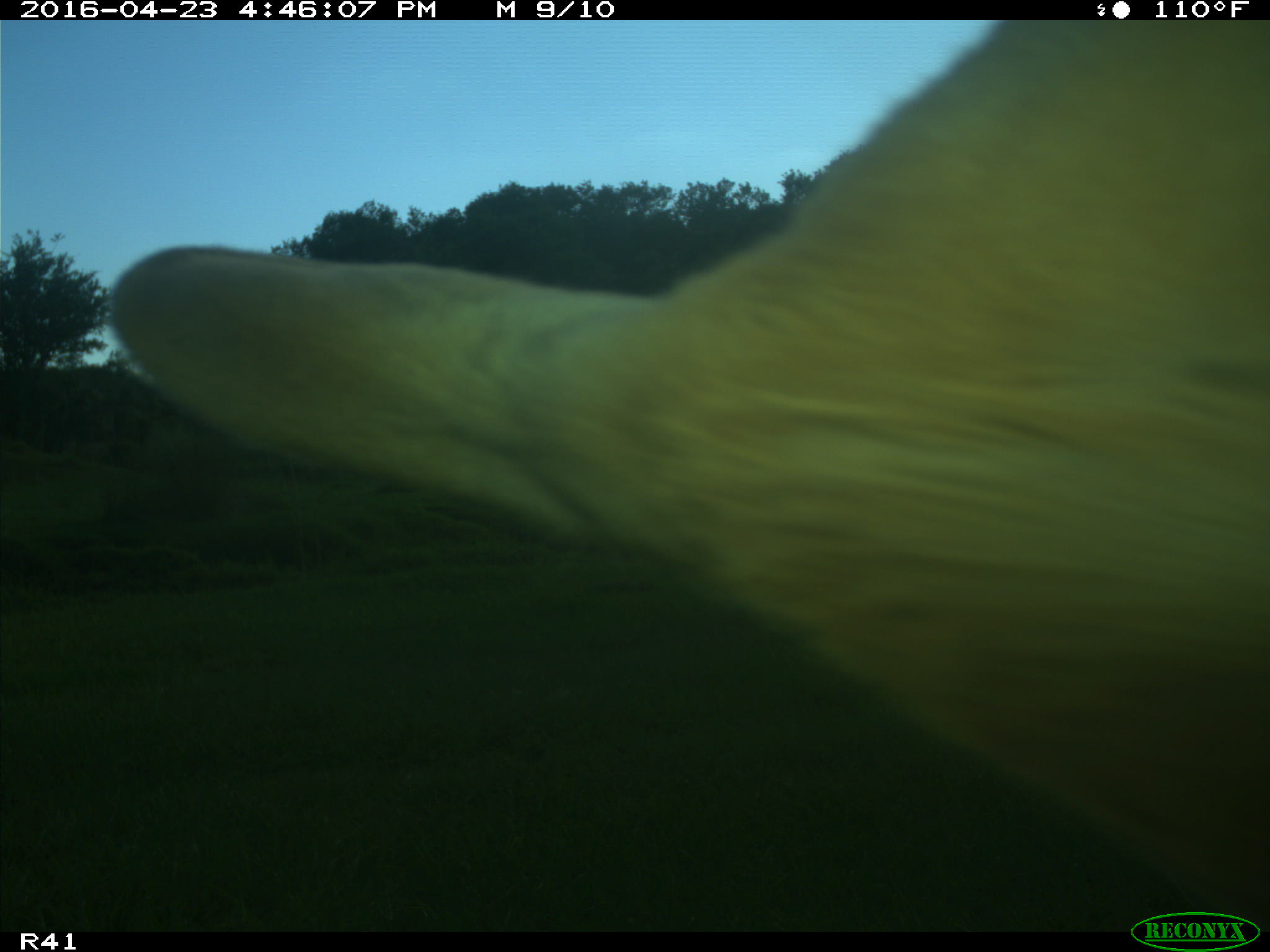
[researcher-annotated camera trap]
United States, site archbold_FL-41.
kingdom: Animalia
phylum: Chordata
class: Mammalia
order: Artiodactyla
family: Bovidae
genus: Bos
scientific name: Bos taurus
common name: domestic cow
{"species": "Bos taurus (domestic cow)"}